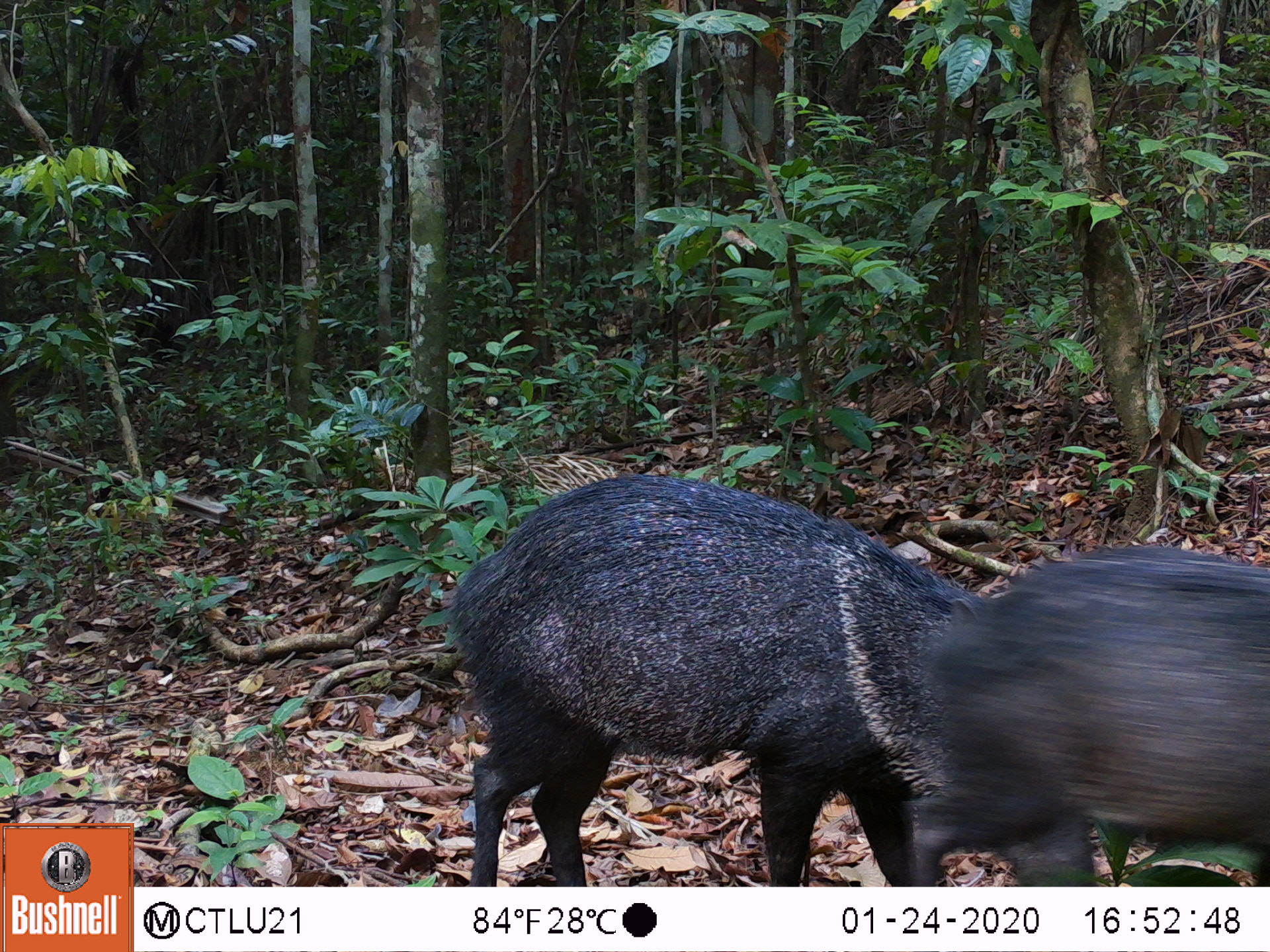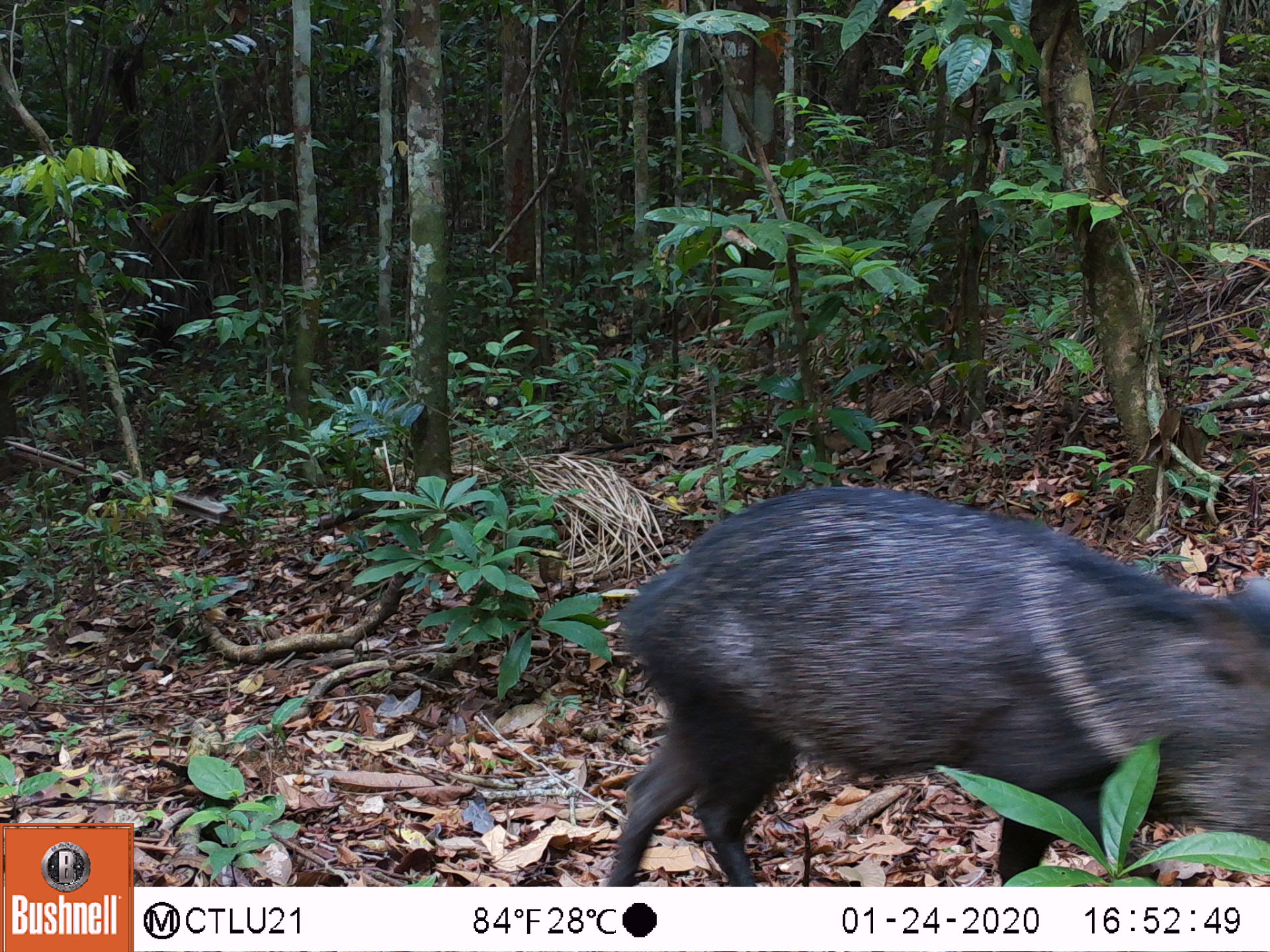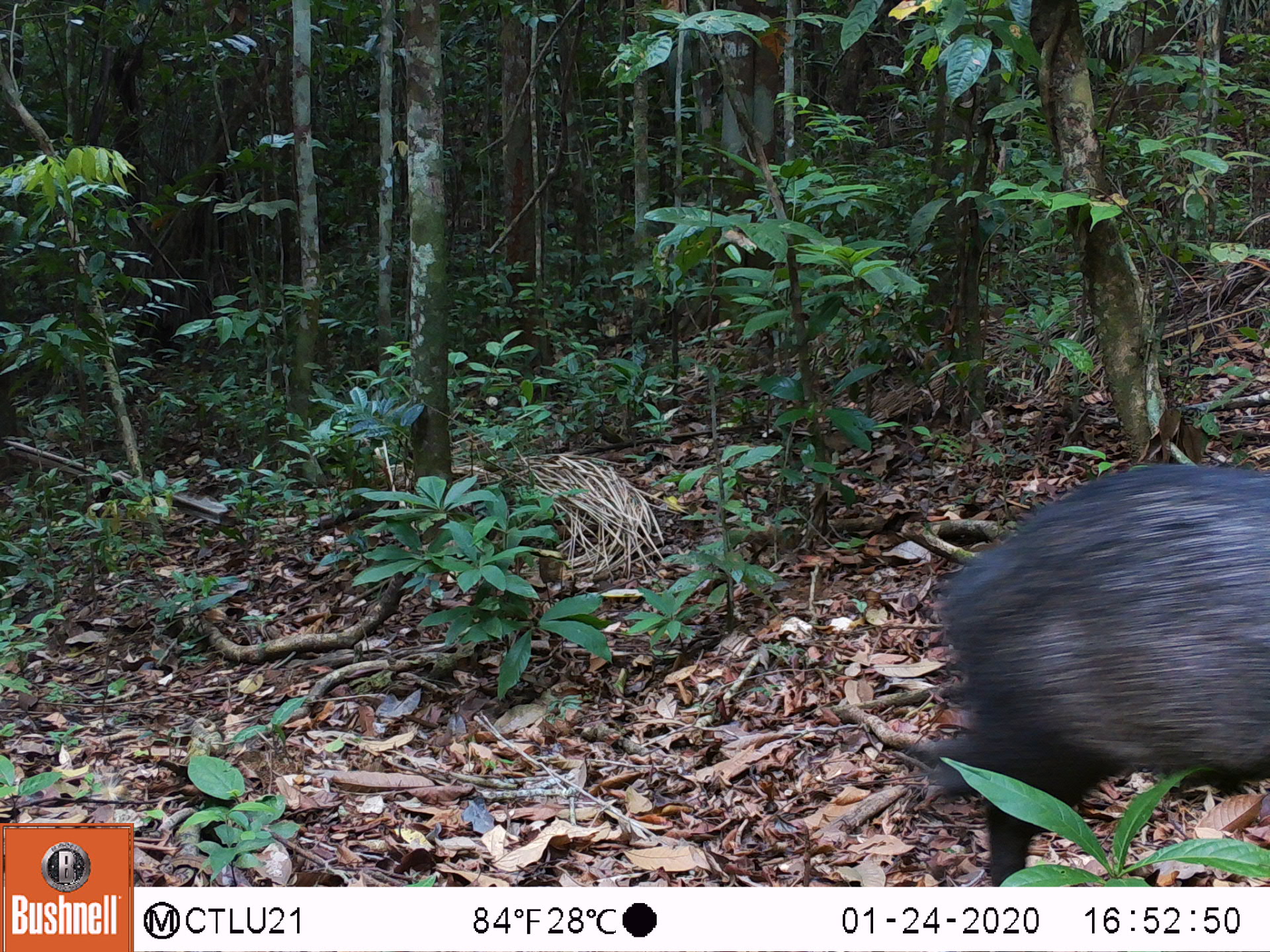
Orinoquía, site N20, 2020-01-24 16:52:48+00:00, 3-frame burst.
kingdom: Animalia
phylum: Chordata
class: Mammalia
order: Artiodactyla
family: Tayassuidae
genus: Pecari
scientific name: Pecari tajacu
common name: collared peccary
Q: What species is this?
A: Collared peccary (Pecari tajacu).